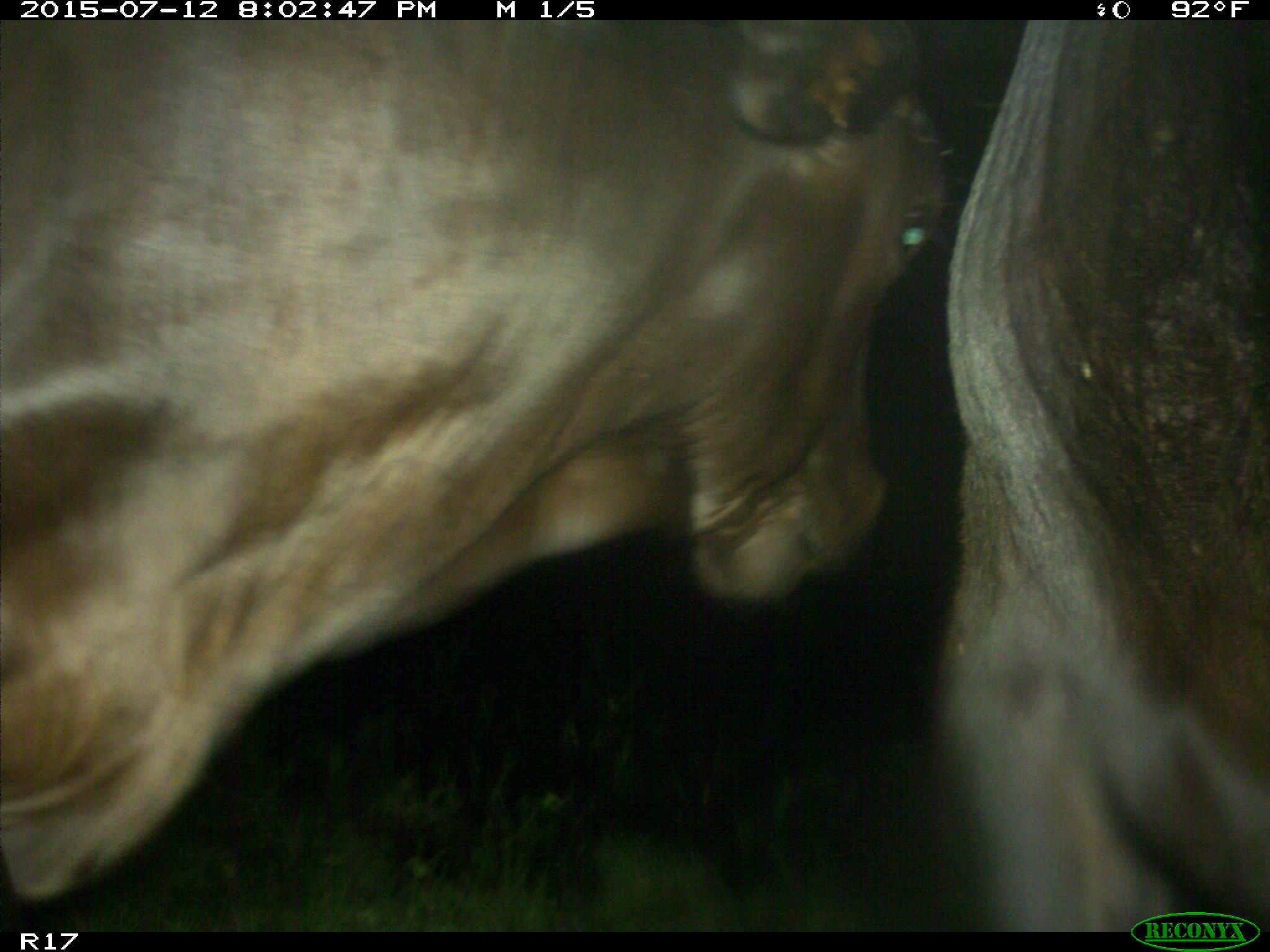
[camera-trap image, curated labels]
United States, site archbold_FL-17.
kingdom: Animalia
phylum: Chordata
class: Mammalia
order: Artiodactyla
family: Bovidae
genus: Bos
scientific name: Bos taurus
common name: domestic cow